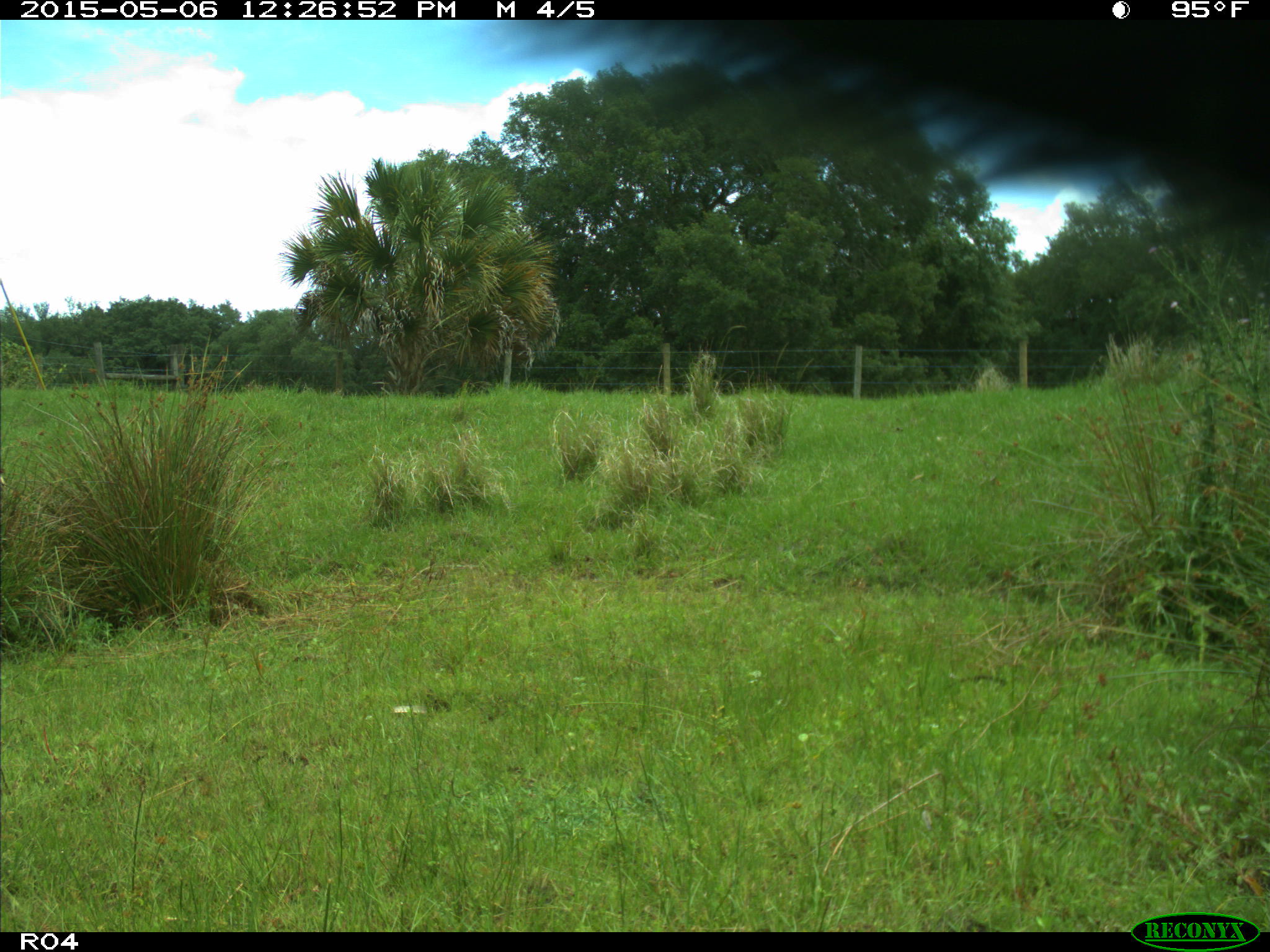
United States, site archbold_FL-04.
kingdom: Animalia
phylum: Chordata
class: Mammalia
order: Artiodactyla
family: Bovidae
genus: Bos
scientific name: Bos taurus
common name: domestic cow